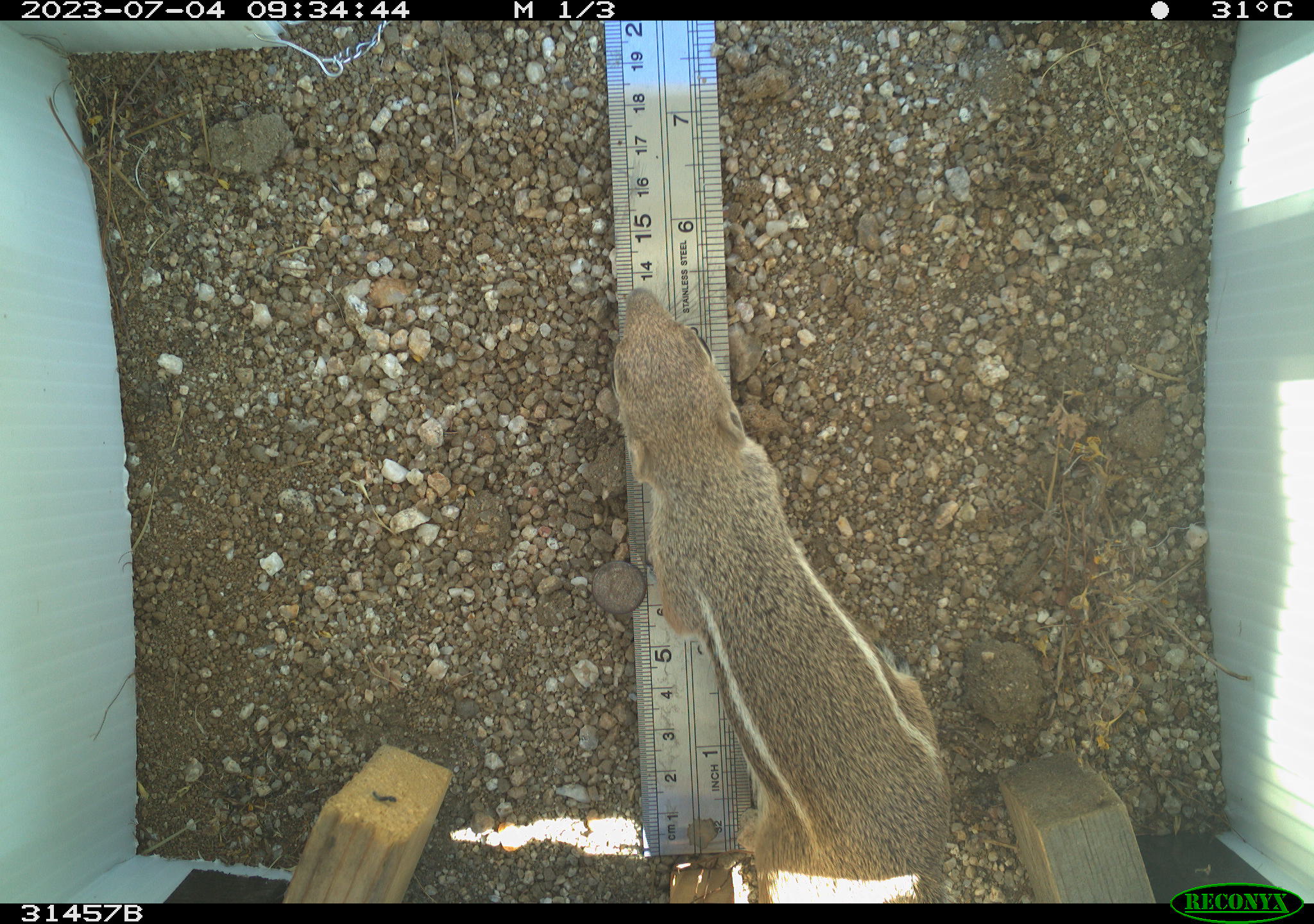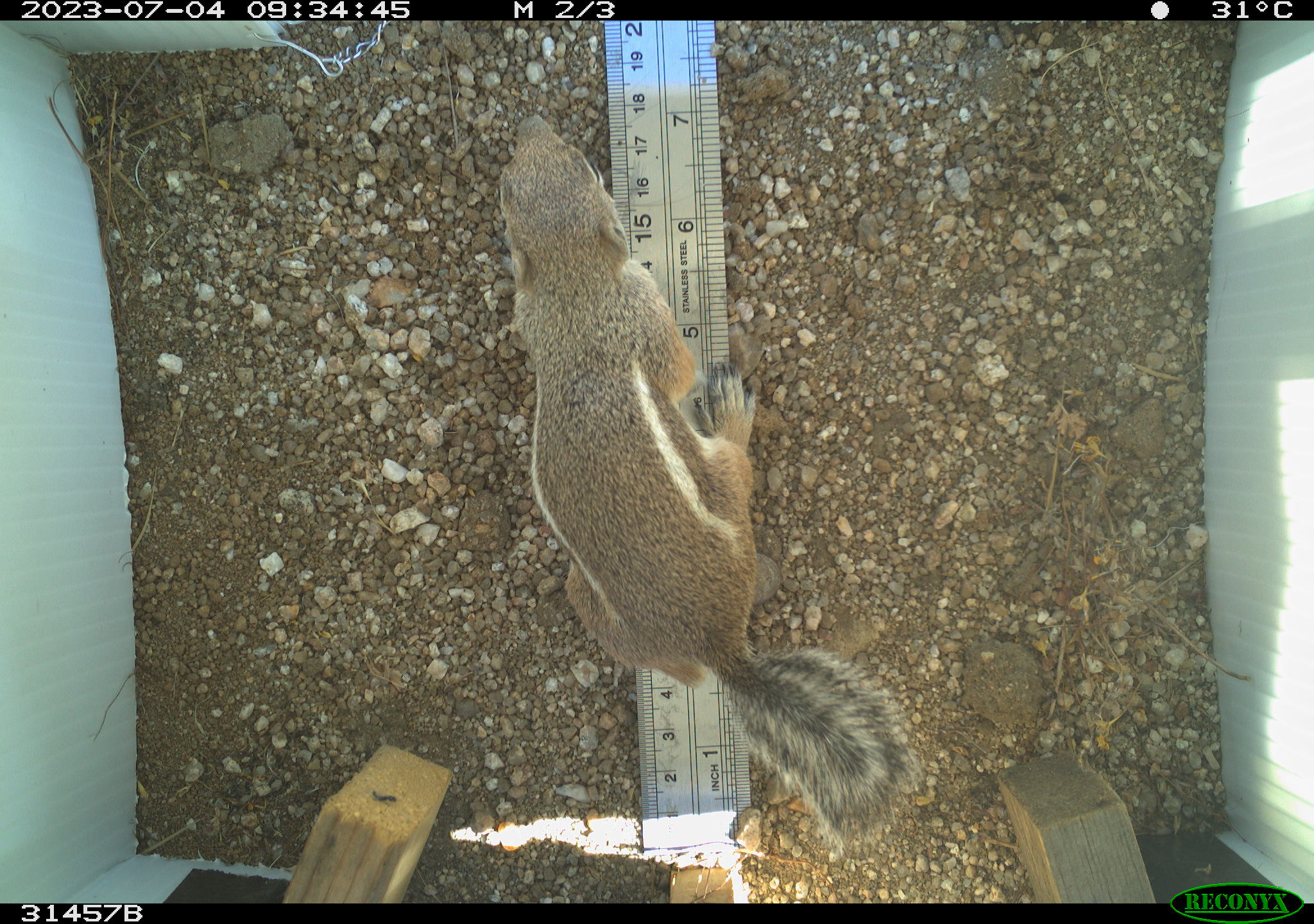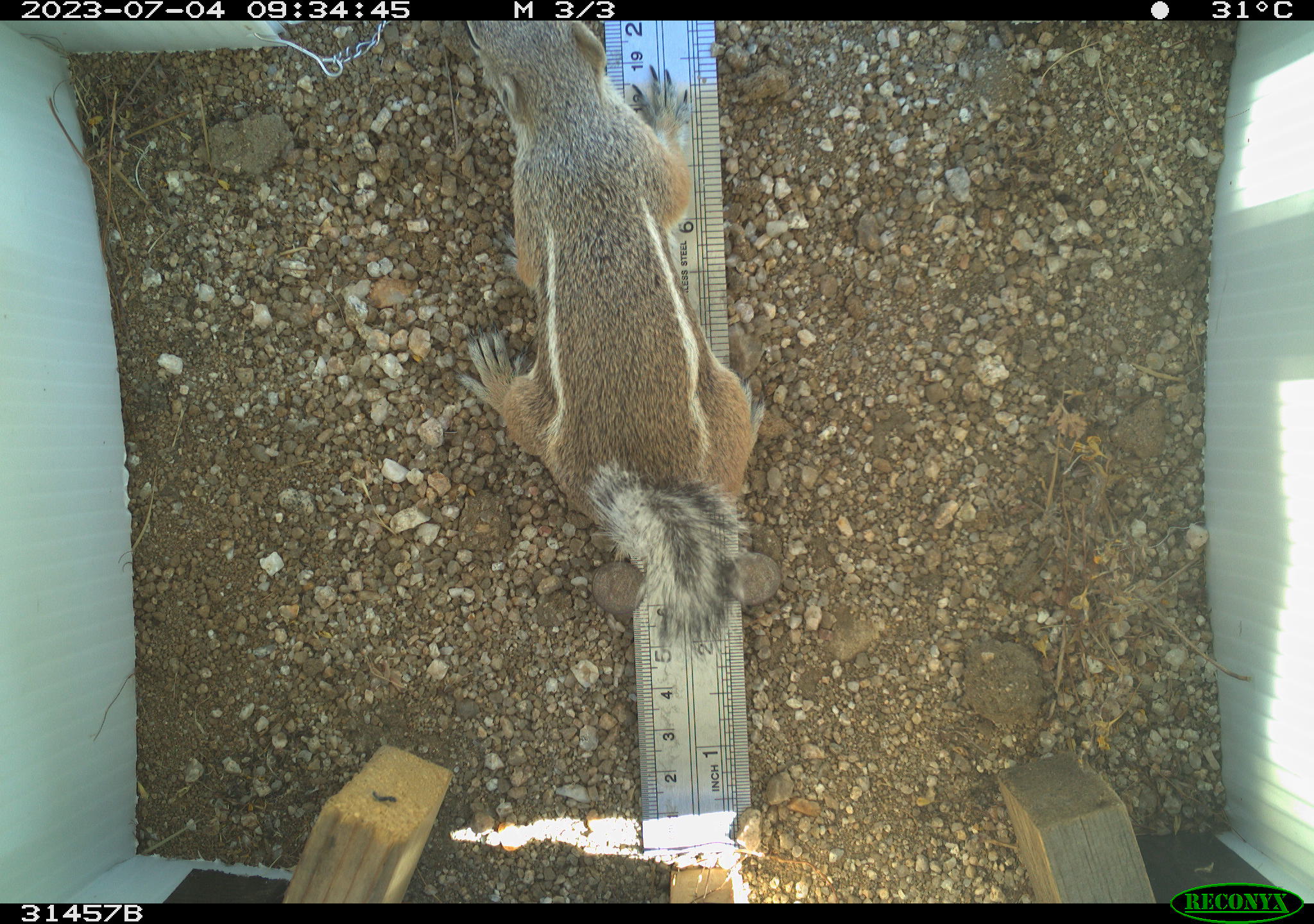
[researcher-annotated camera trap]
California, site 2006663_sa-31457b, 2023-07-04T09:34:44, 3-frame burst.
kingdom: Animalia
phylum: Chordata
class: Mammalia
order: Rodentia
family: Sciuridae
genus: Ammospermophilus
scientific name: Ammospermophilus leucurus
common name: white-tailed antelope squirrel